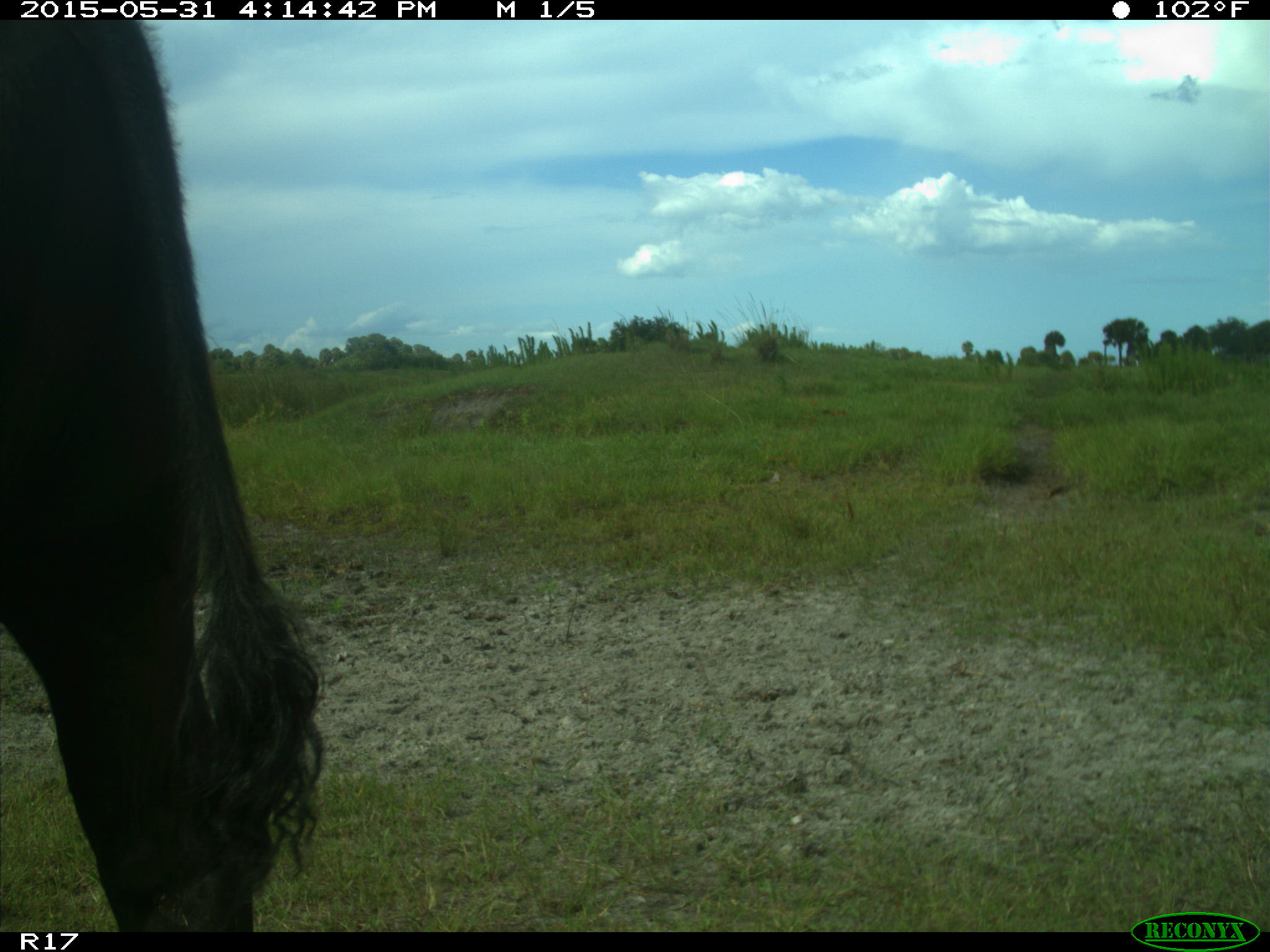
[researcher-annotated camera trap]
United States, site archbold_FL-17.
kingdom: Animalia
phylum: Chordata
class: Mammalia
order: Artiodactyla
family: Bovidae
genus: Bos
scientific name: Bos taurus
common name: domestic cow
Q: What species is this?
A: Bos taurus (domestic cow).